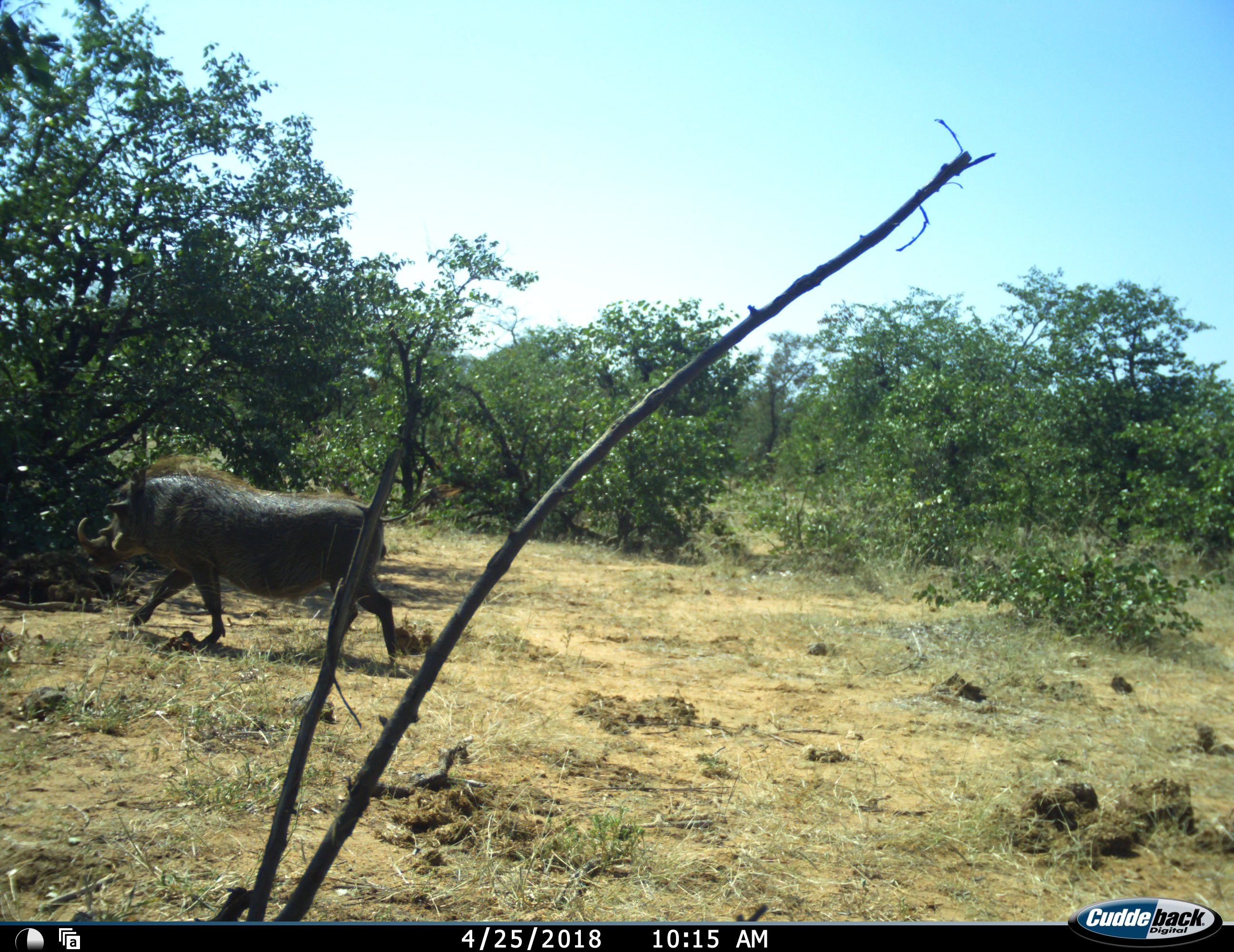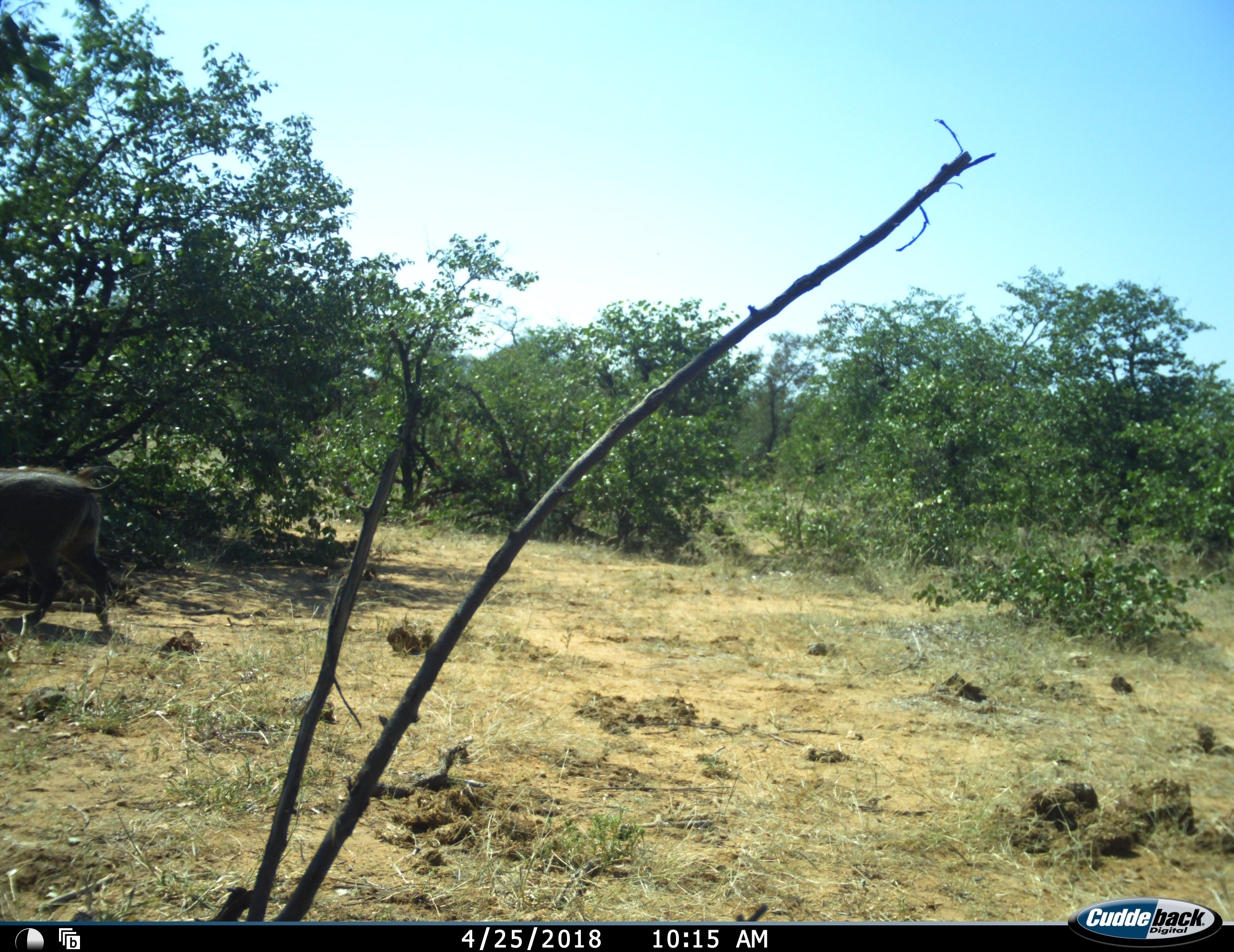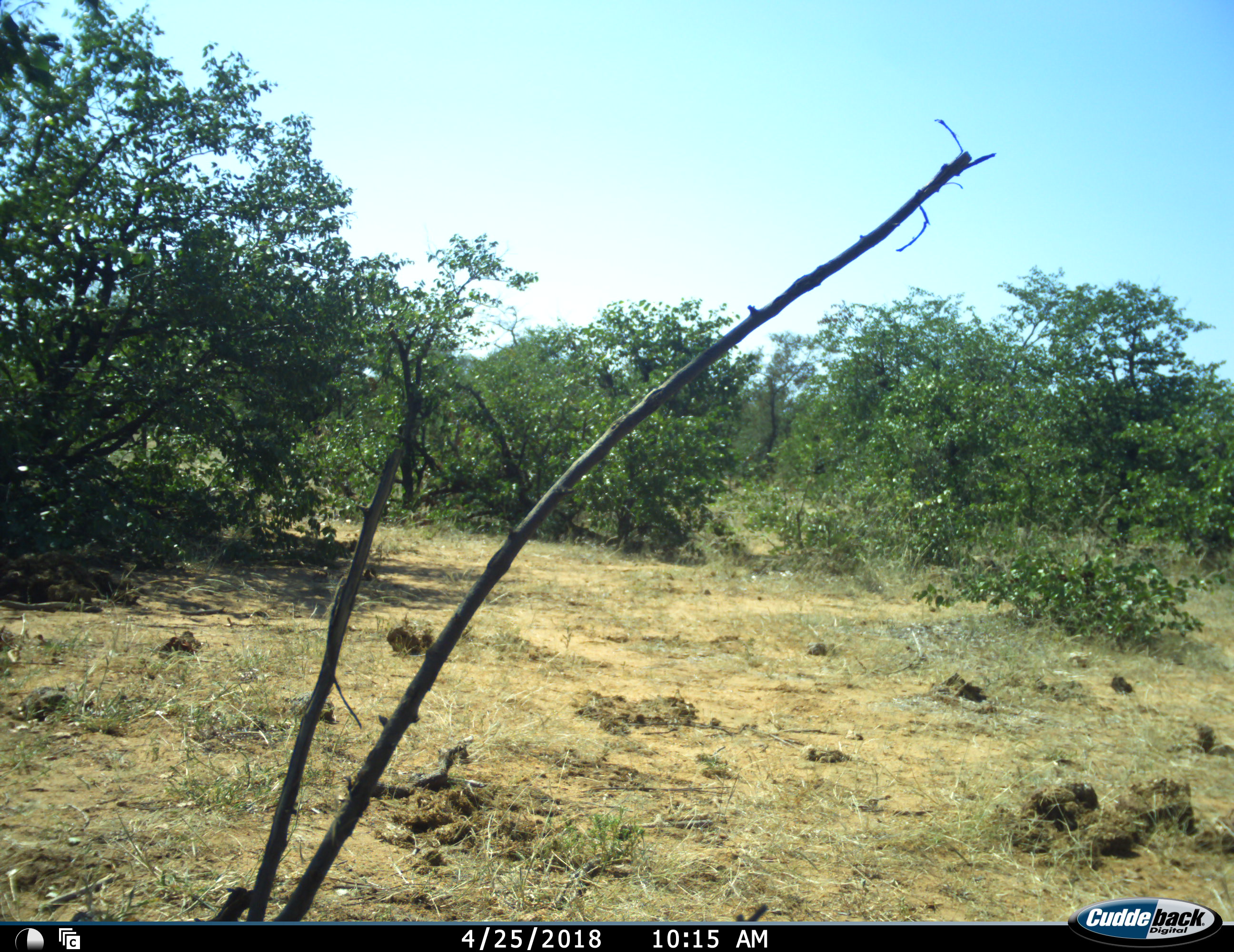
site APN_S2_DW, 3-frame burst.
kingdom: Animalia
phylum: Chordata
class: Mammalia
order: Artiodactyla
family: Suidae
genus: Phacochoerus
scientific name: Phacochoerus africanus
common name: warthog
Warthog (Phacochoerus africanus), count 1. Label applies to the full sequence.